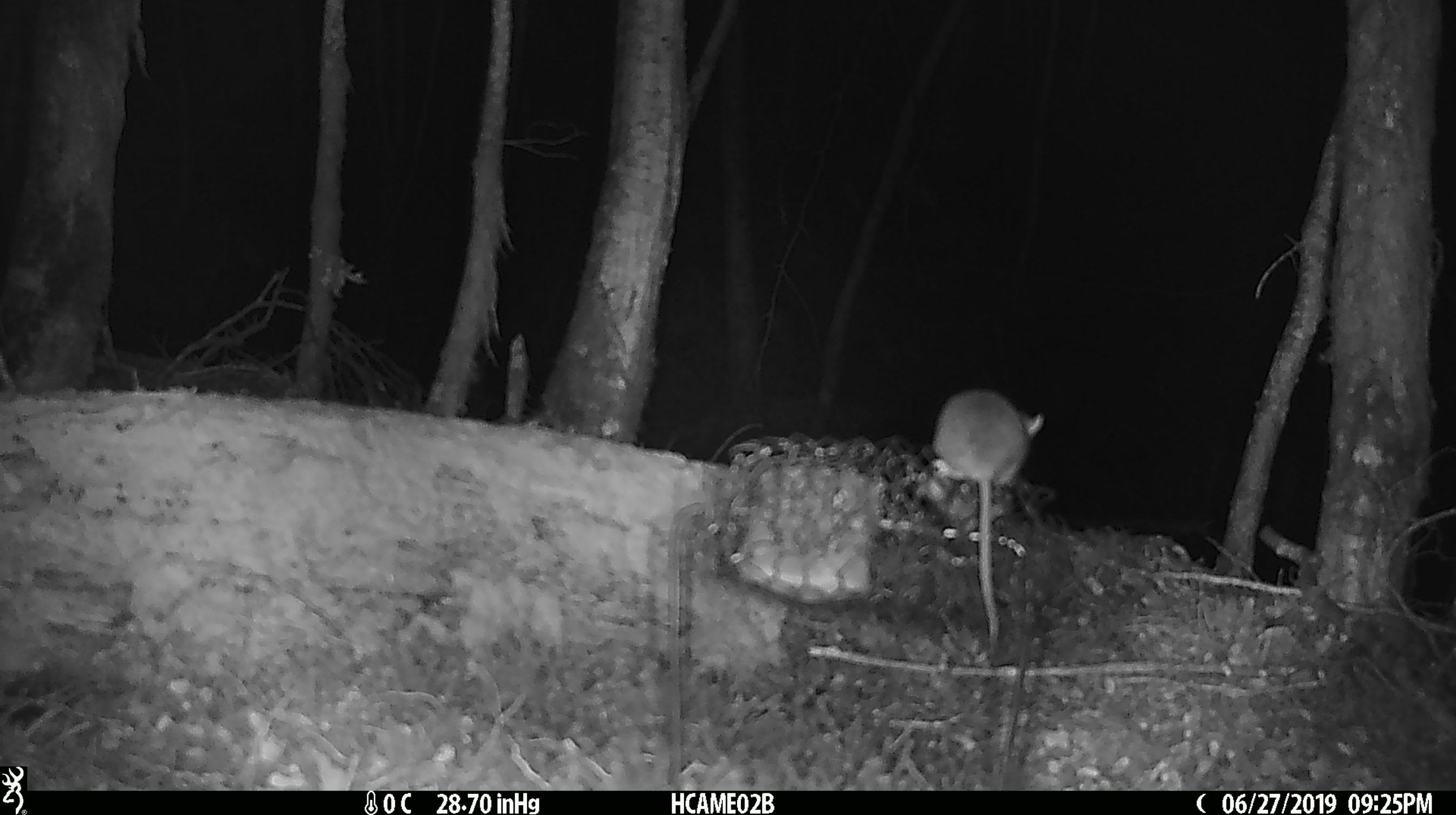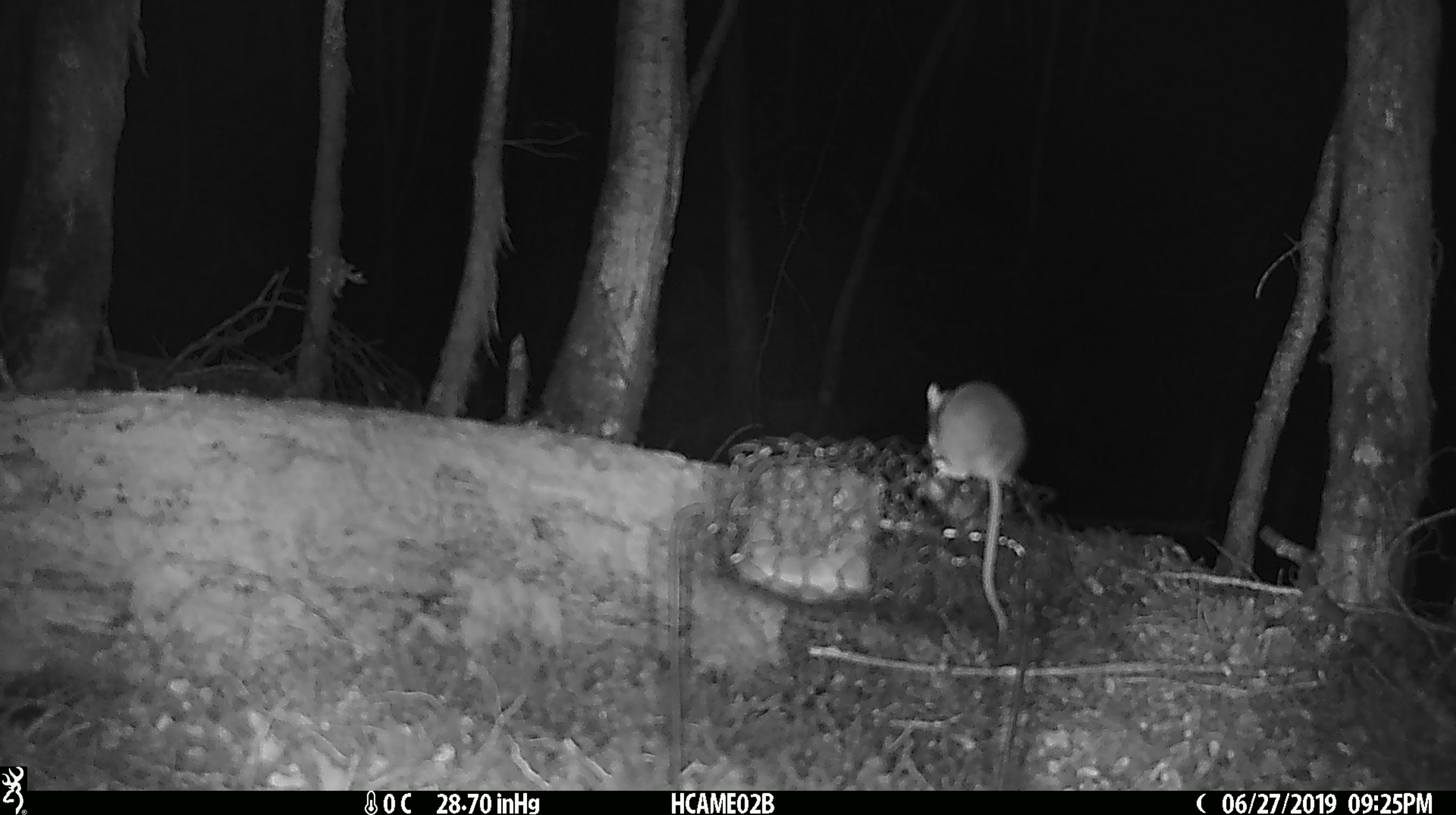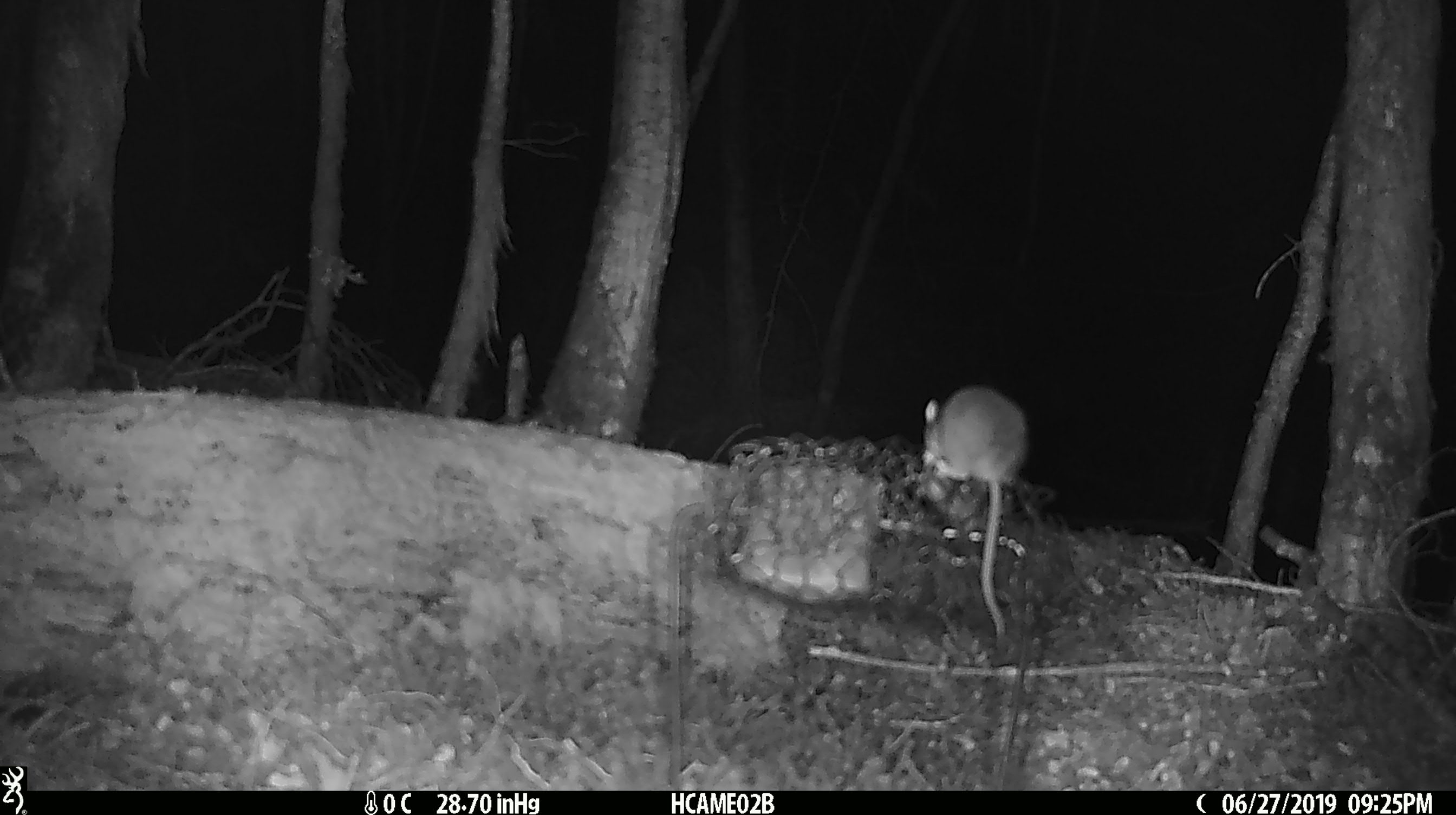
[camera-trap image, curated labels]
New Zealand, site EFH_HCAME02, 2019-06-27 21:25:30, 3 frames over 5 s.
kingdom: Animalia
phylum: Chordata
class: Mammalia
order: Rodentia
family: Muridae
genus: Mus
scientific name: Mus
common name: mouse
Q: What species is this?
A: Mouse (Mus).